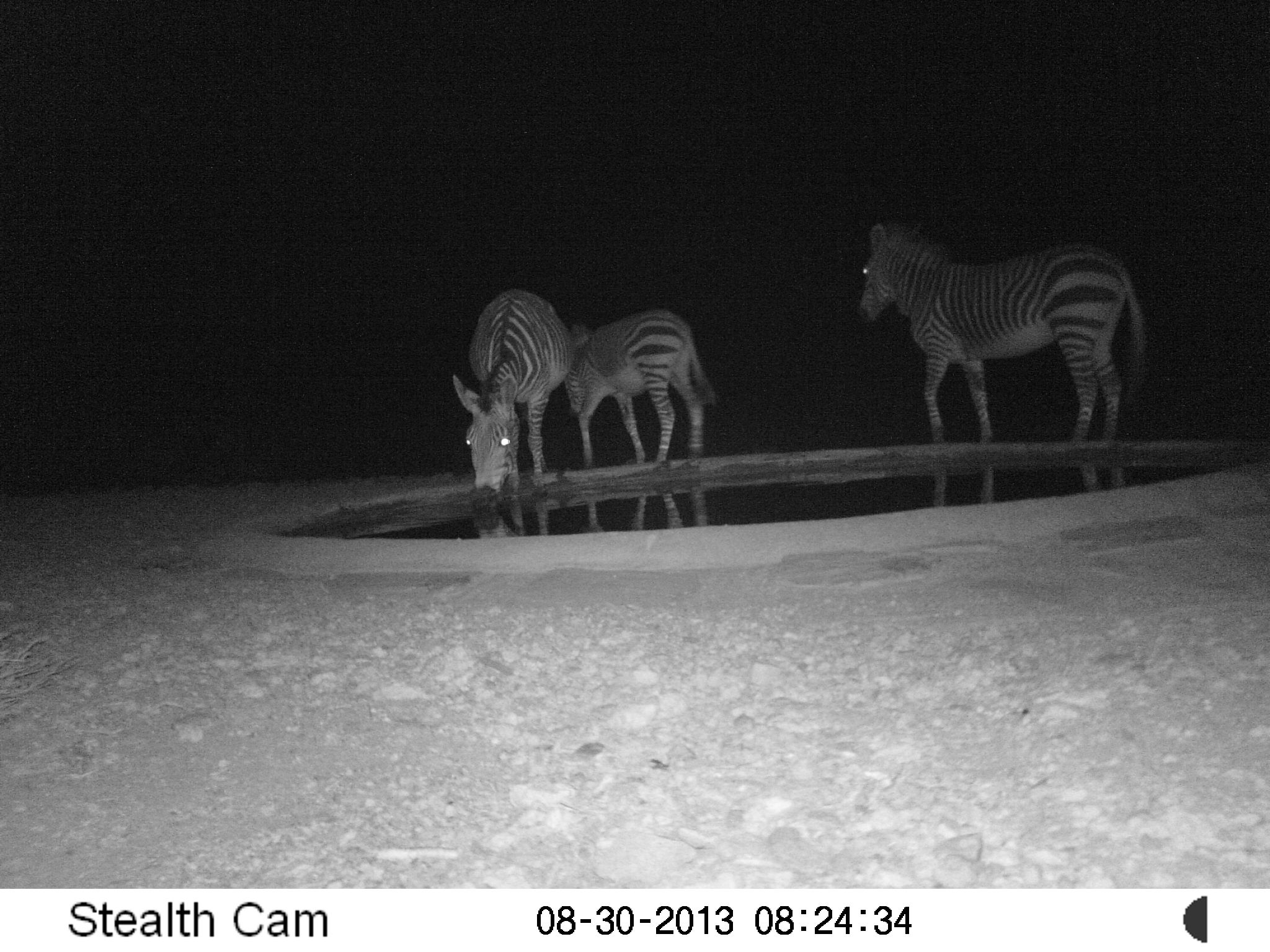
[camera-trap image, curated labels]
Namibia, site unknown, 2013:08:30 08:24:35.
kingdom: Animalia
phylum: Chordata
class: Mammalia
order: Perissodactyla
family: Equidae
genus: Equus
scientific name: Equus zebra hartmannae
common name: hartmann's mountain zebra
Equus zebra hartmannae (hartmann's mountain zebra).